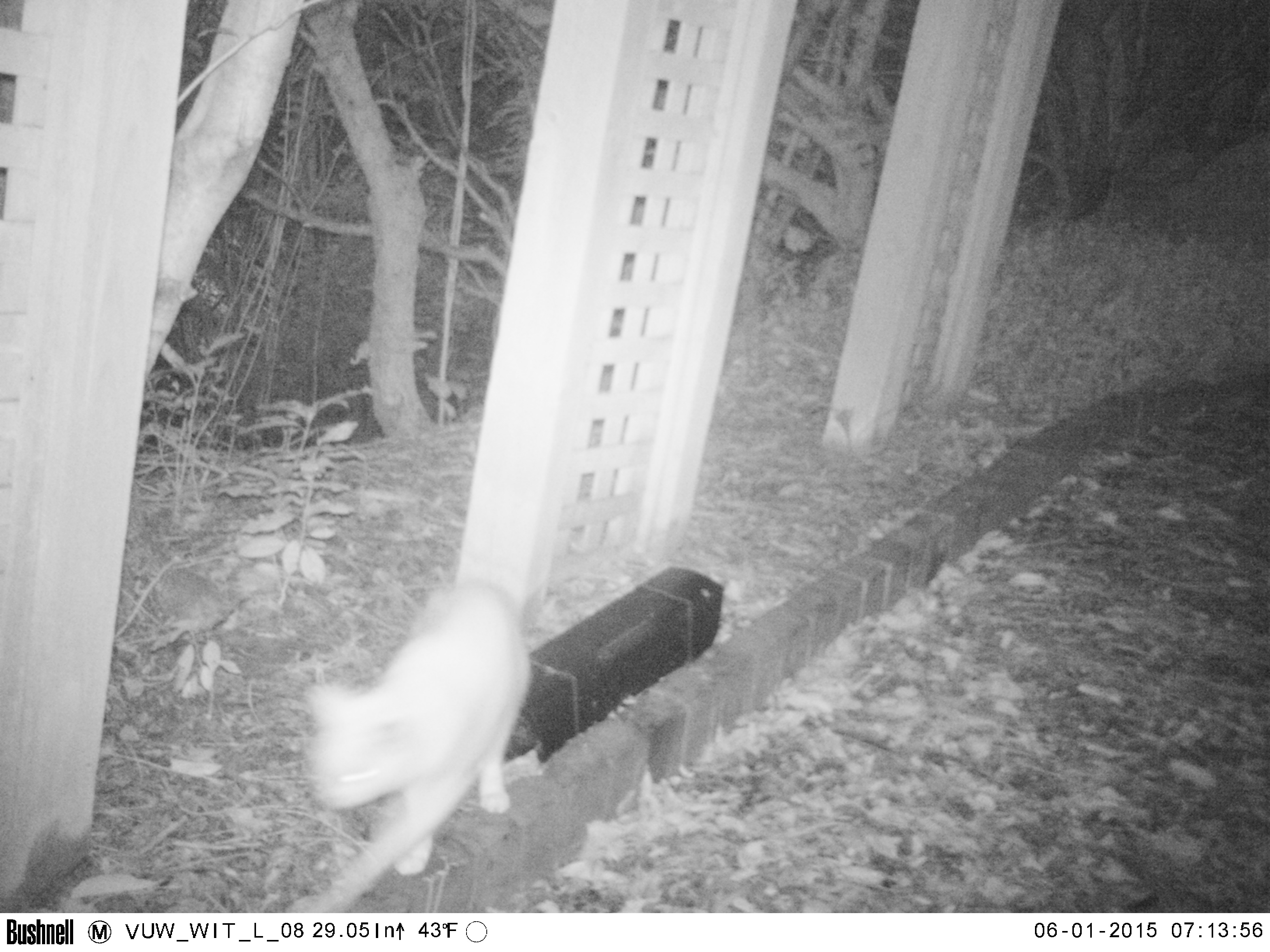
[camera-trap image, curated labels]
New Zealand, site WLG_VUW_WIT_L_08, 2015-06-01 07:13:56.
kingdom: Animalia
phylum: Chordata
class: Mammalia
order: Carnivora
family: Felidae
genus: Felis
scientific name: Felis catus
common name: domestic cat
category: cat